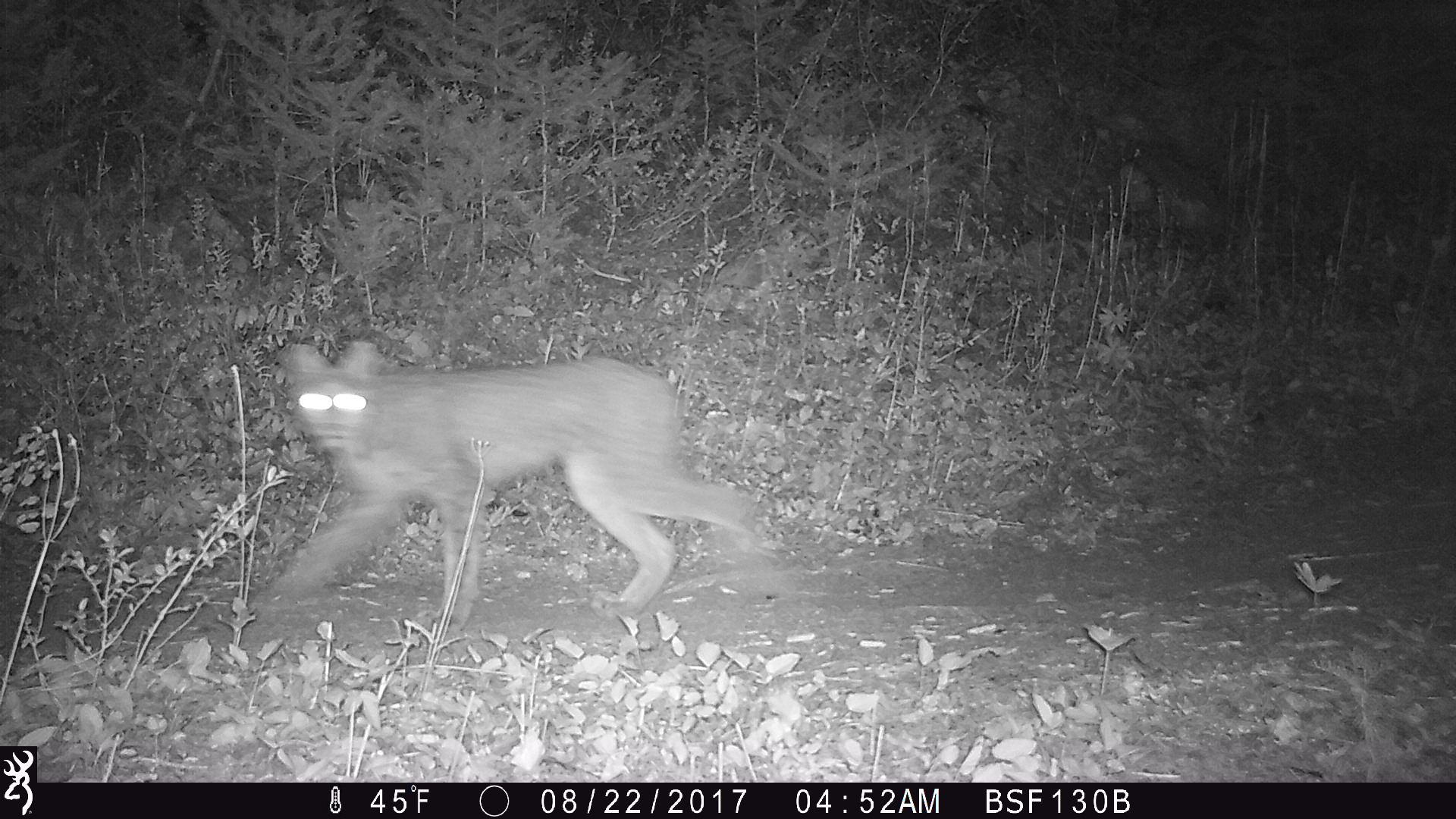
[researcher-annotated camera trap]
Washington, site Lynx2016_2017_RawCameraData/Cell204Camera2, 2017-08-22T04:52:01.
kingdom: Animalia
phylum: Chordata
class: Mammalia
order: Carnivora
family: Felidae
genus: Lynx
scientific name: Lynx canadensis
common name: canada lynx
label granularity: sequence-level